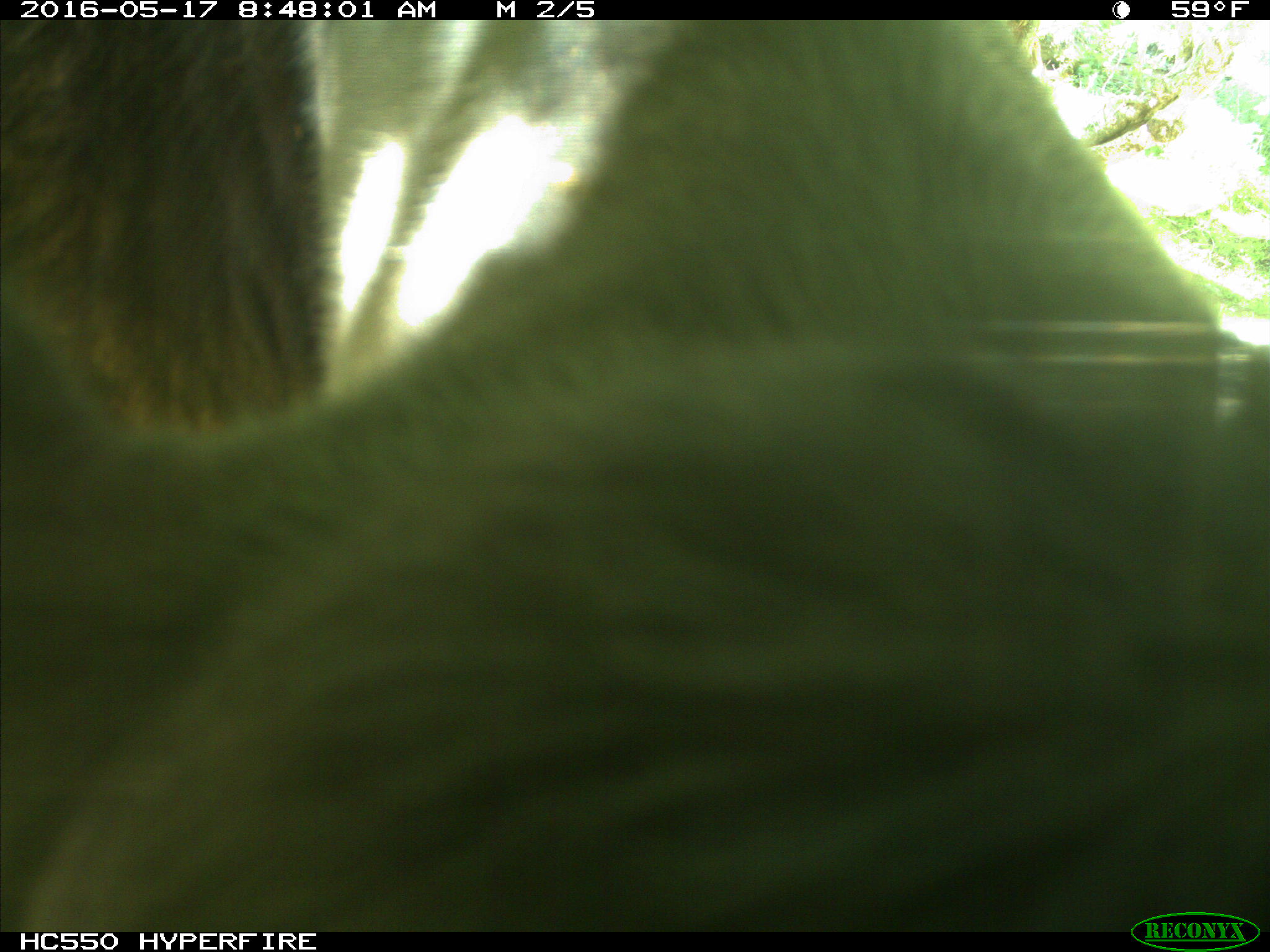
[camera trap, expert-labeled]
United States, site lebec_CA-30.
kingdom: Animalia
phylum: Chordata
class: Mammalia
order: Artiodactyla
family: Bovidae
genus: Bos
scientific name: Bos taurus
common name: domestic cow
Bos taurus (domestic cow).